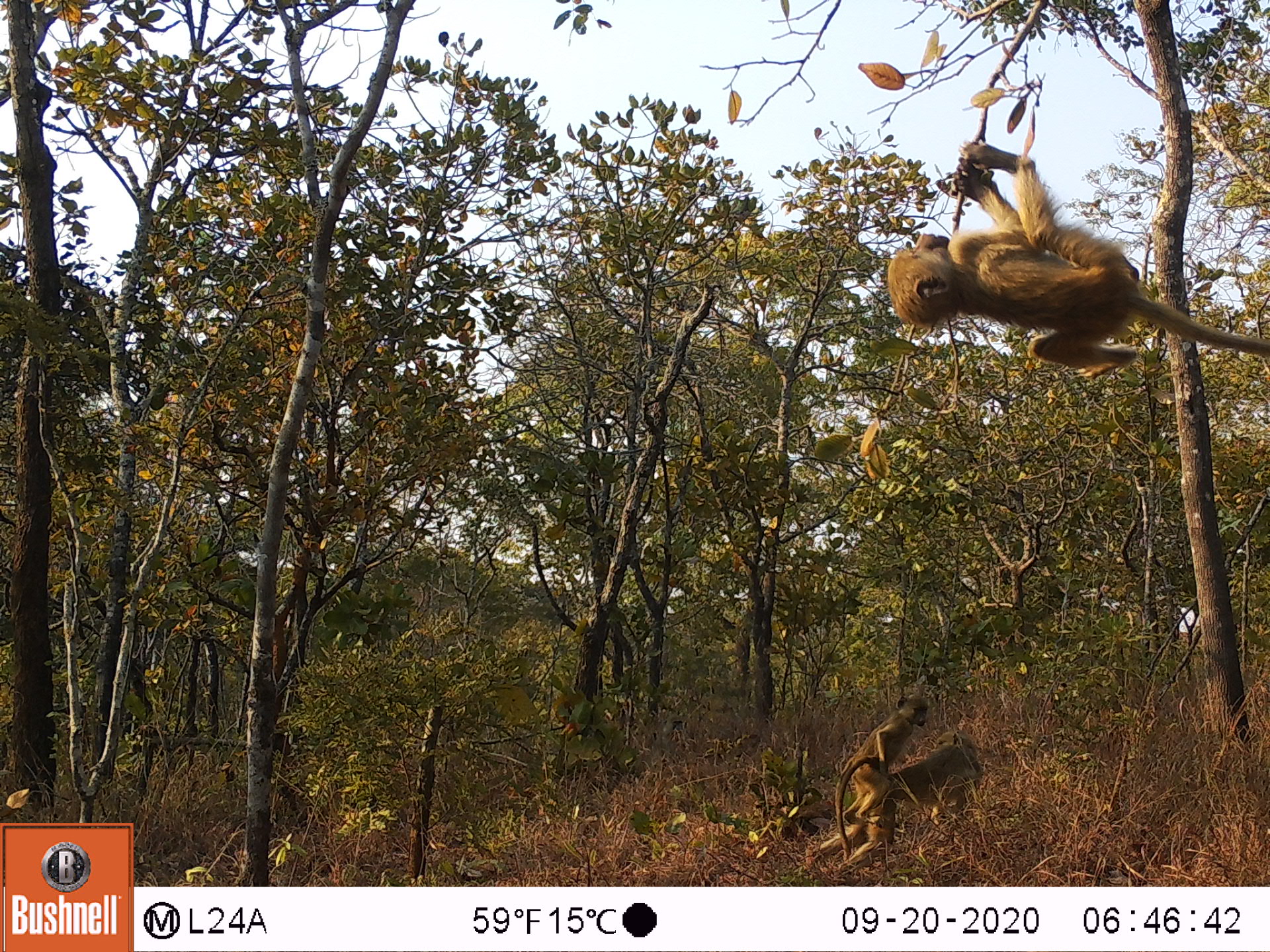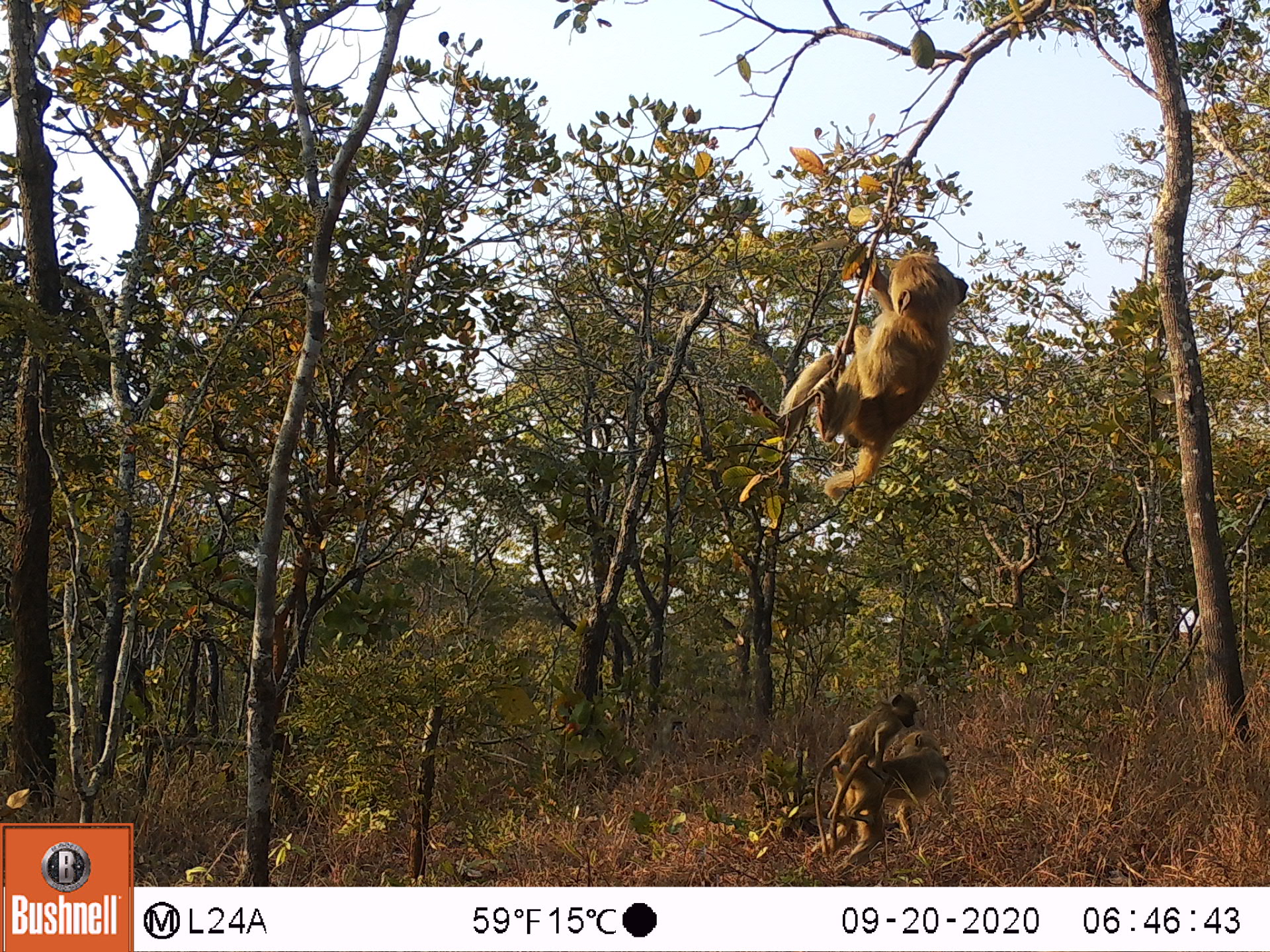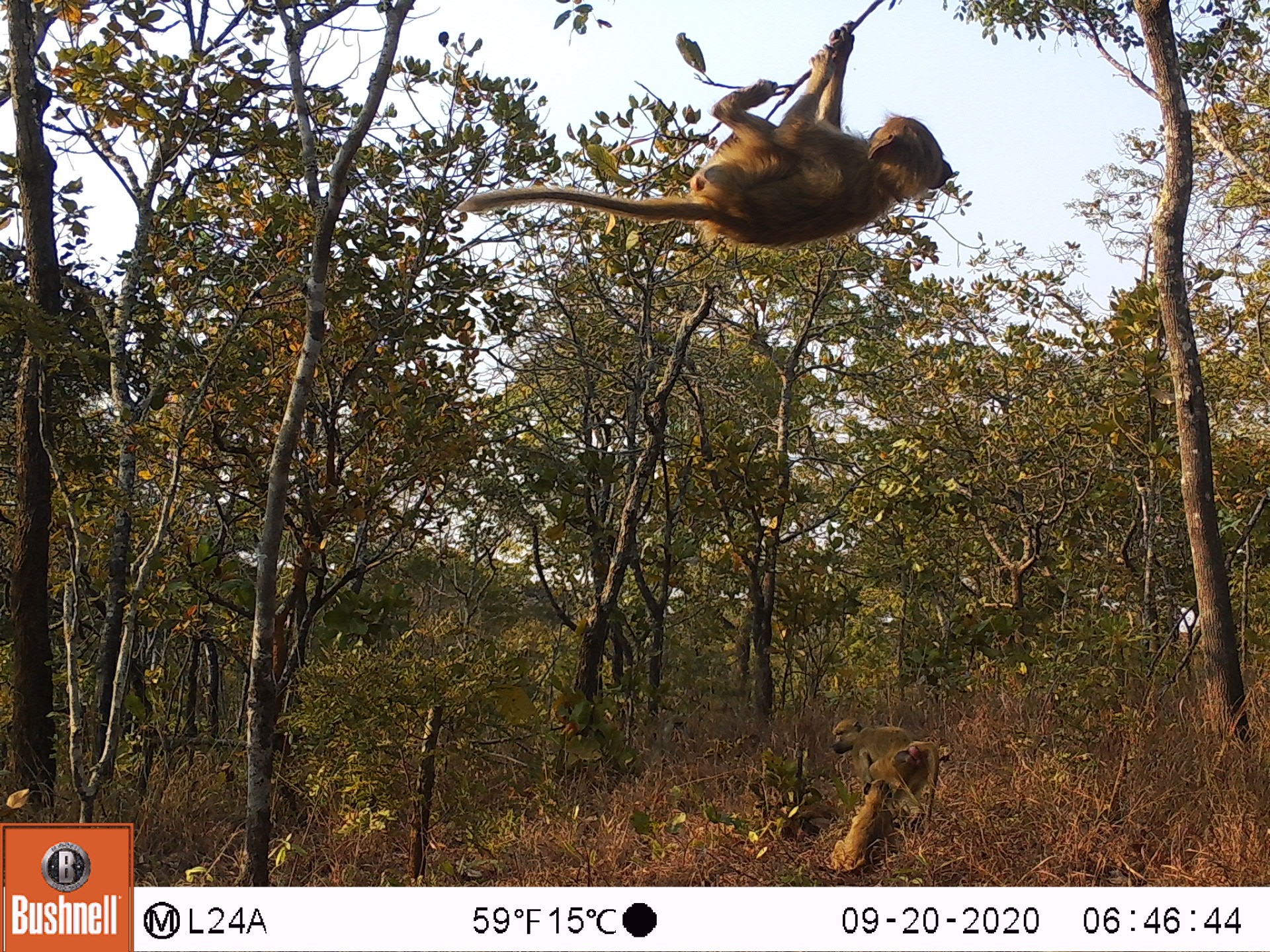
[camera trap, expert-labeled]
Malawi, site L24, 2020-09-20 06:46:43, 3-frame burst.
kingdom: Animalia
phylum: Chordata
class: Mammalia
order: Primates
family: Cercopithecidae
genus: Papio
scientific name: Papio cynocephalus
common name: yellow baboon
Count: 3.